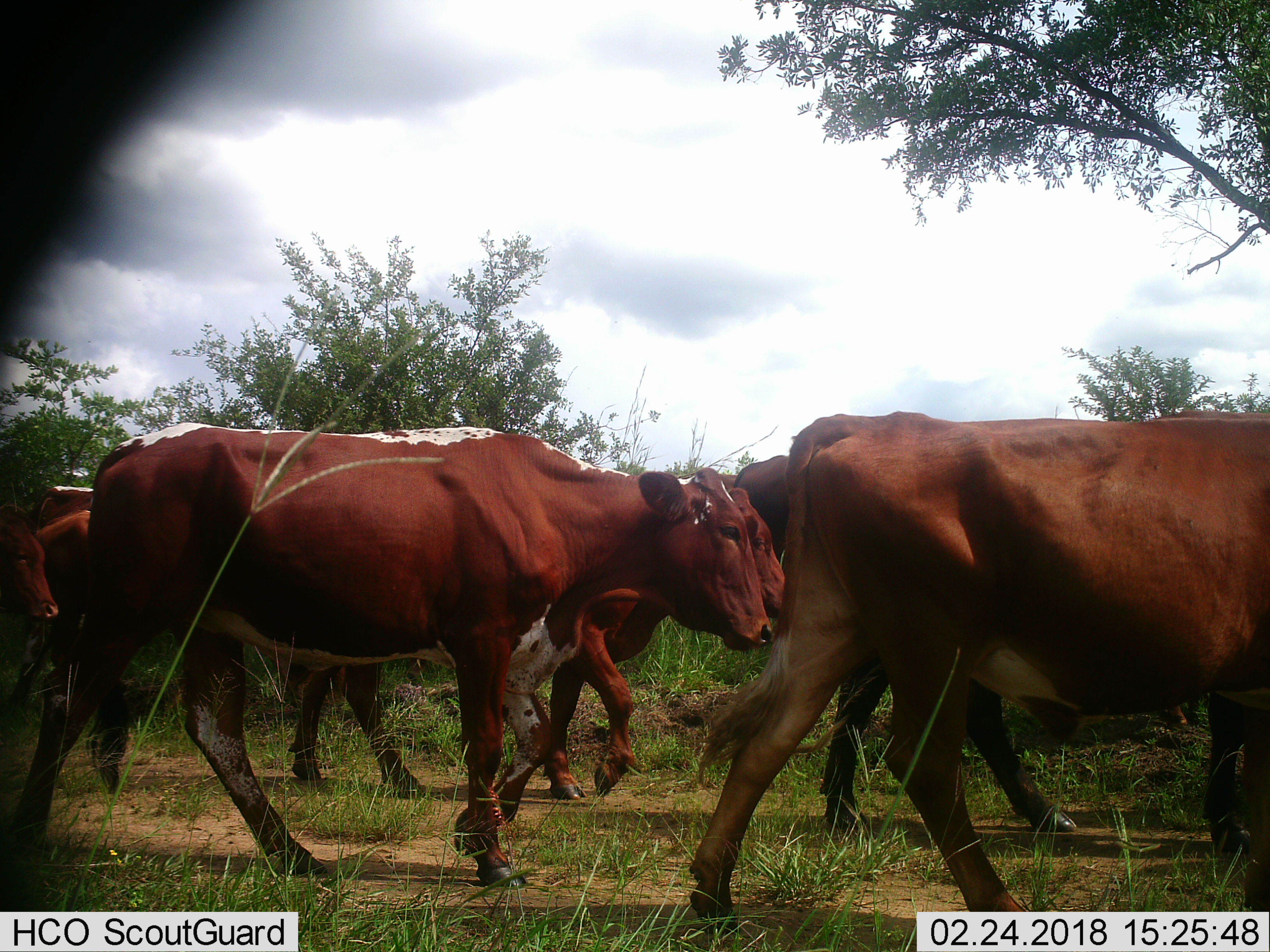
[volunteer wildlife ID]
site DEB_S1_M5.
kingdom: Animalia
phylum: Chordata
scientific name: Vertebrata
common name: domestic animal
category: domesticanimal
Domesticanimal (domestic animal) (Vertebrata), count 7. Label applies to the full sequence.